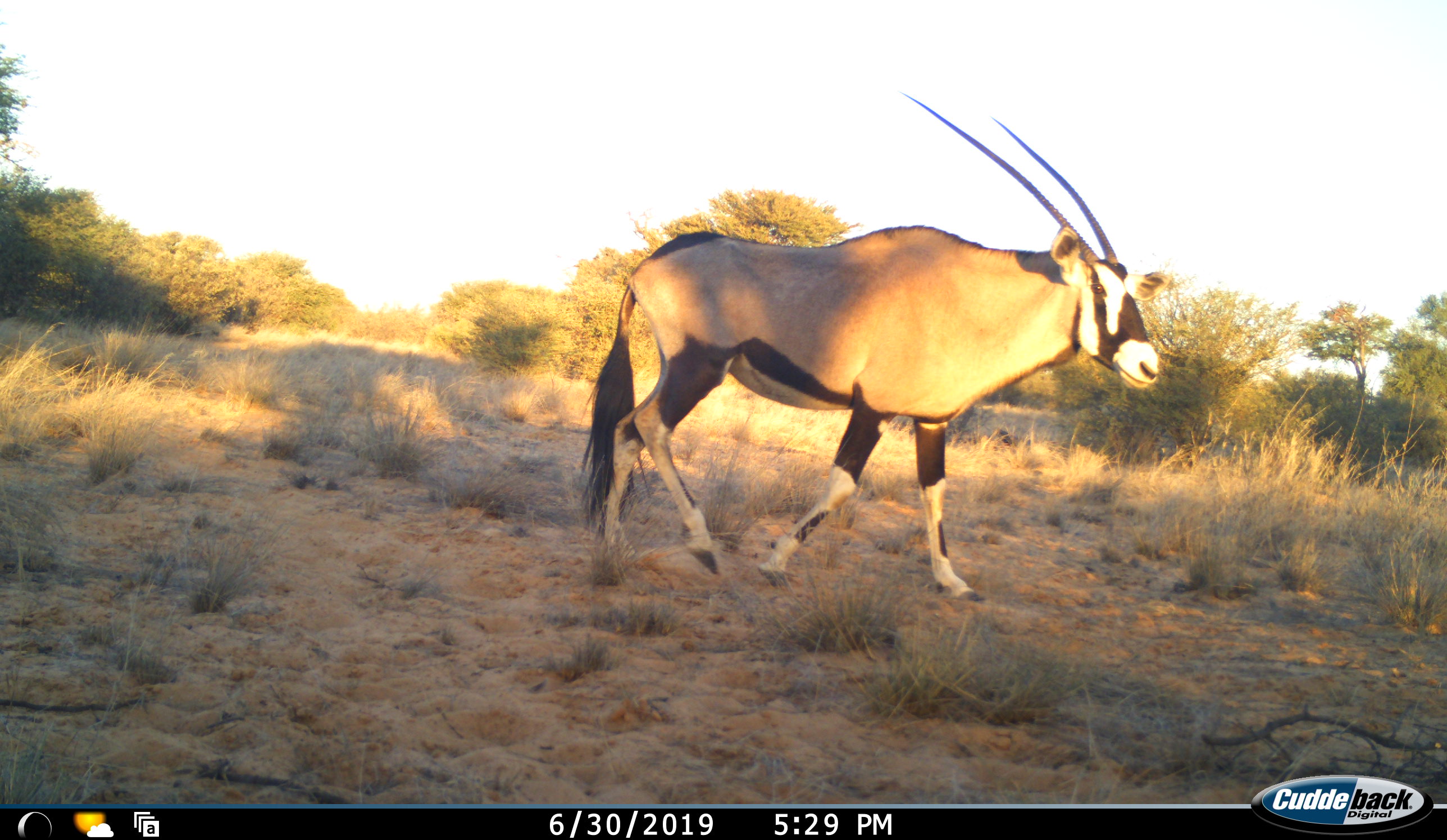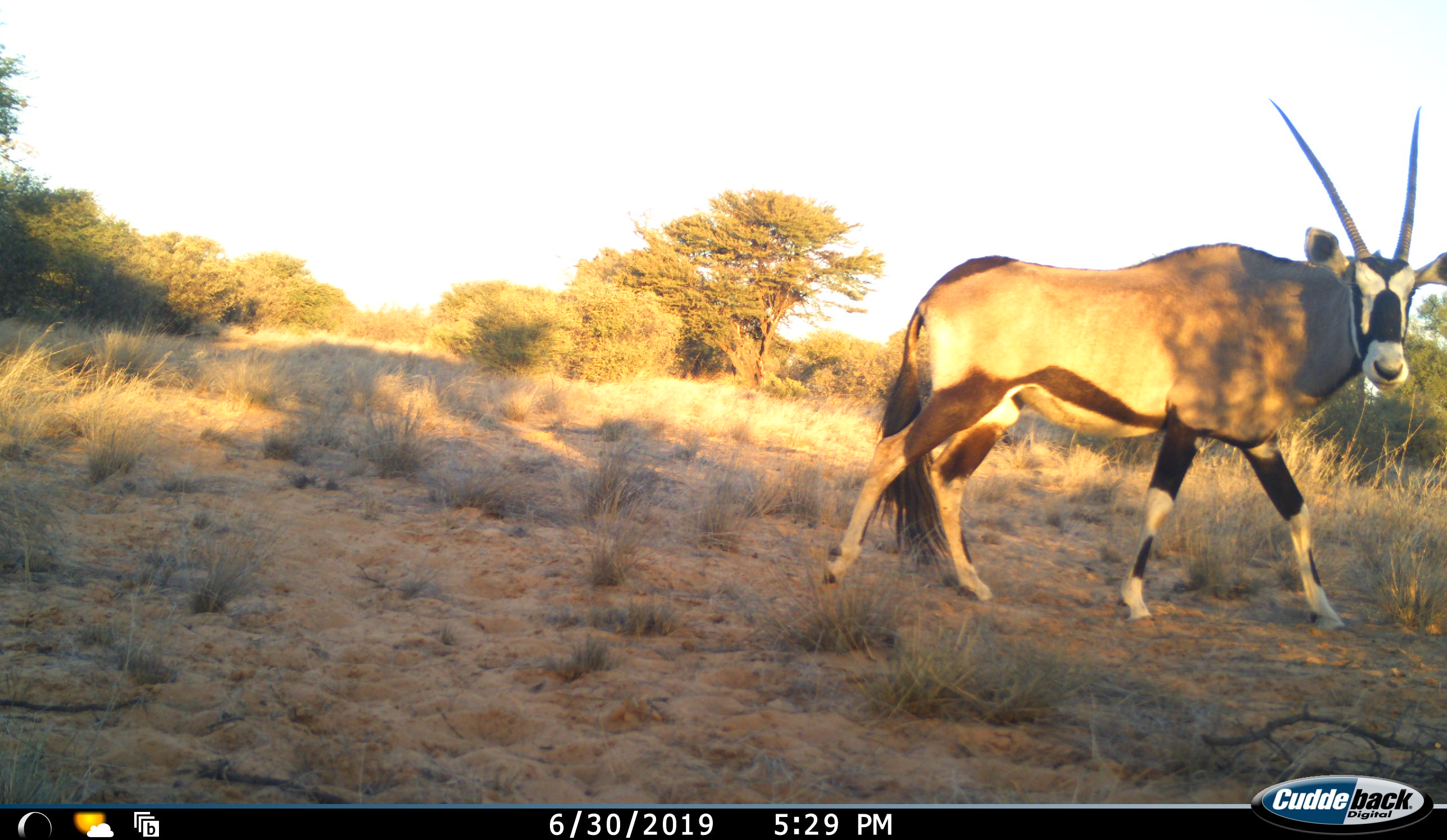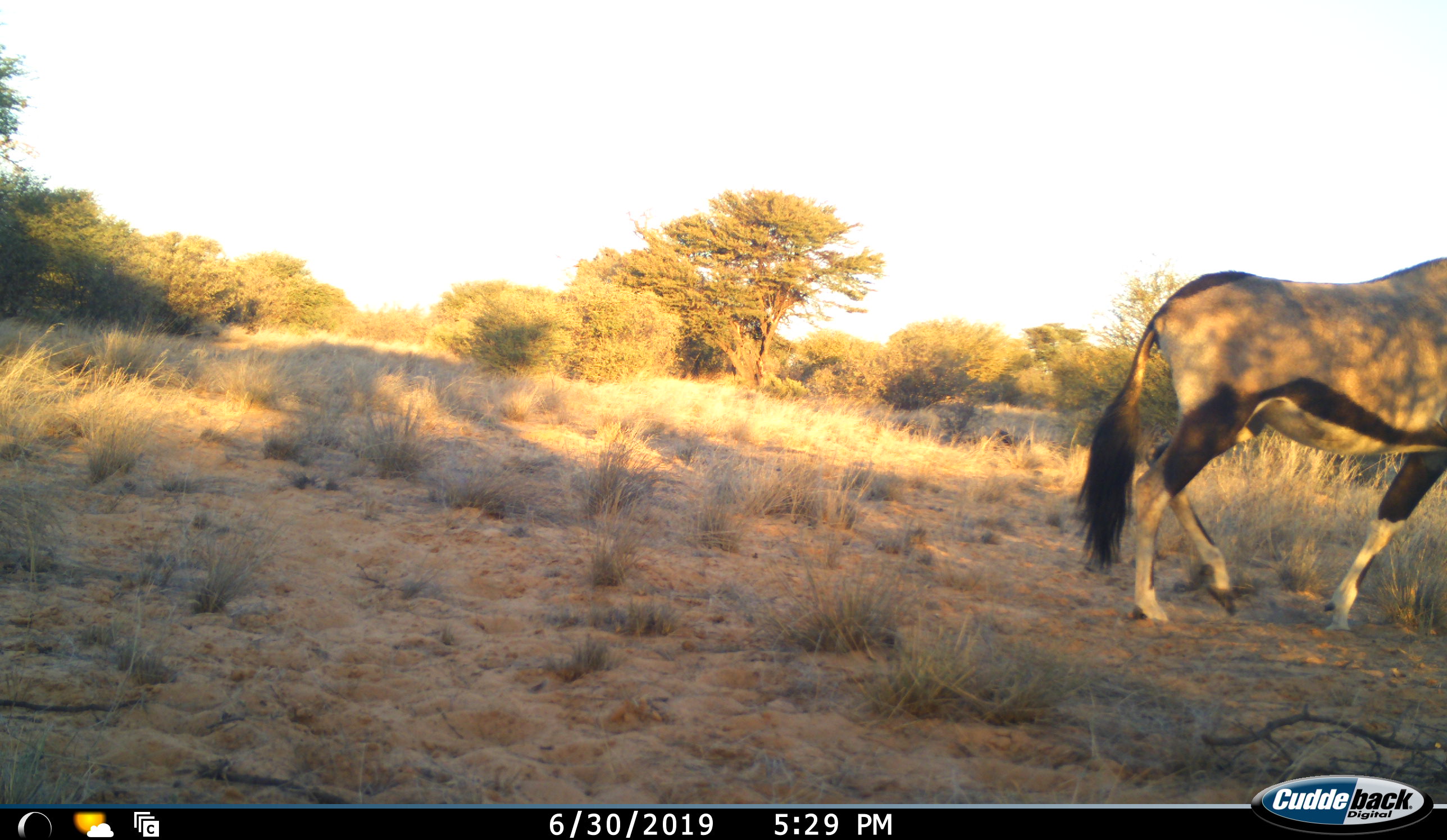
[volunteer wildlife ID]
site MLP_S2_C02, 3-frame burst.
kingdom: Animalia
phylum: Chordata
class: Mammalia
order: Artiodactyla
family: Bovidae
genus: Oryx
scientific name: Oryx gazella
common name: gemsbok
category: oryx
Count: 1.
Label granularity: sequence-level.